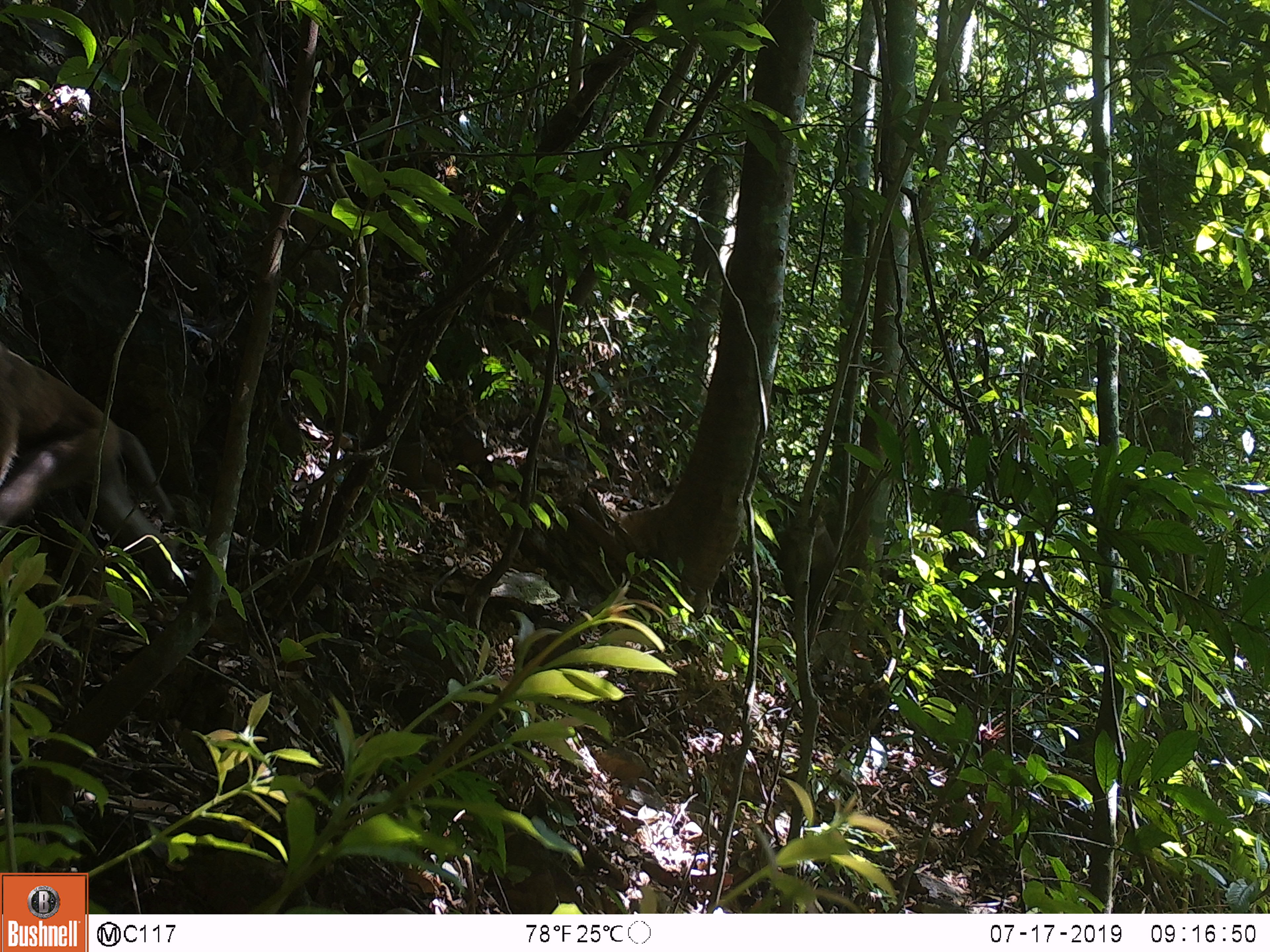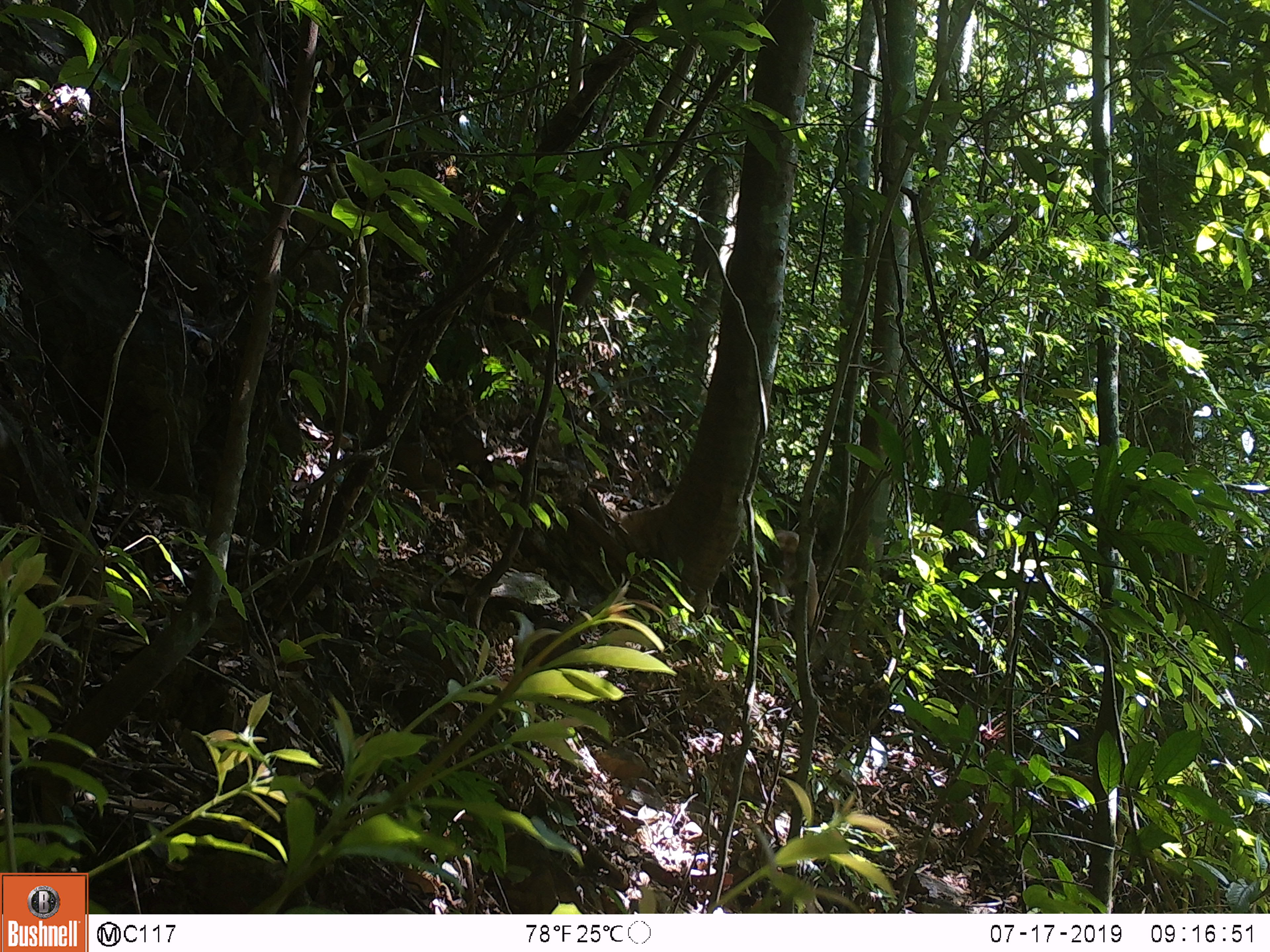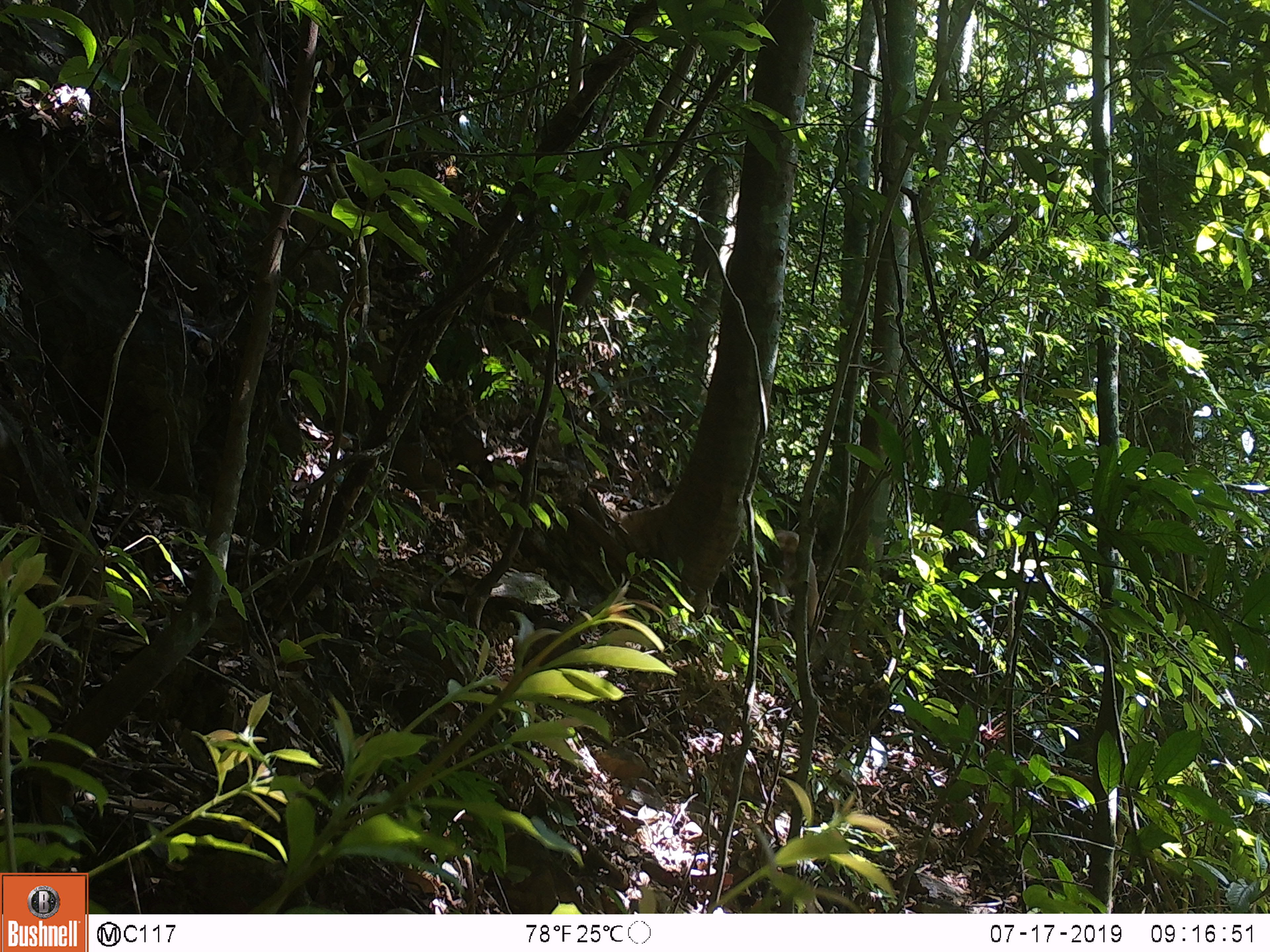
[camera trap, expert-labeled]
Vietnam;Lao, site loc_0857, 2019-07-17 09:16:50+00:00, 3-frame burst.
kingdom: Animalia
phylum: Chordata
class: Mammalia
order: Primates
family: Cercopithecidae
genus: Macaca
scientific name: Macaca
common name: macaque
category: macaque not stump tailed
Macaque not stump tailed (macaque) (Macaca). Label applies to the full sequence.